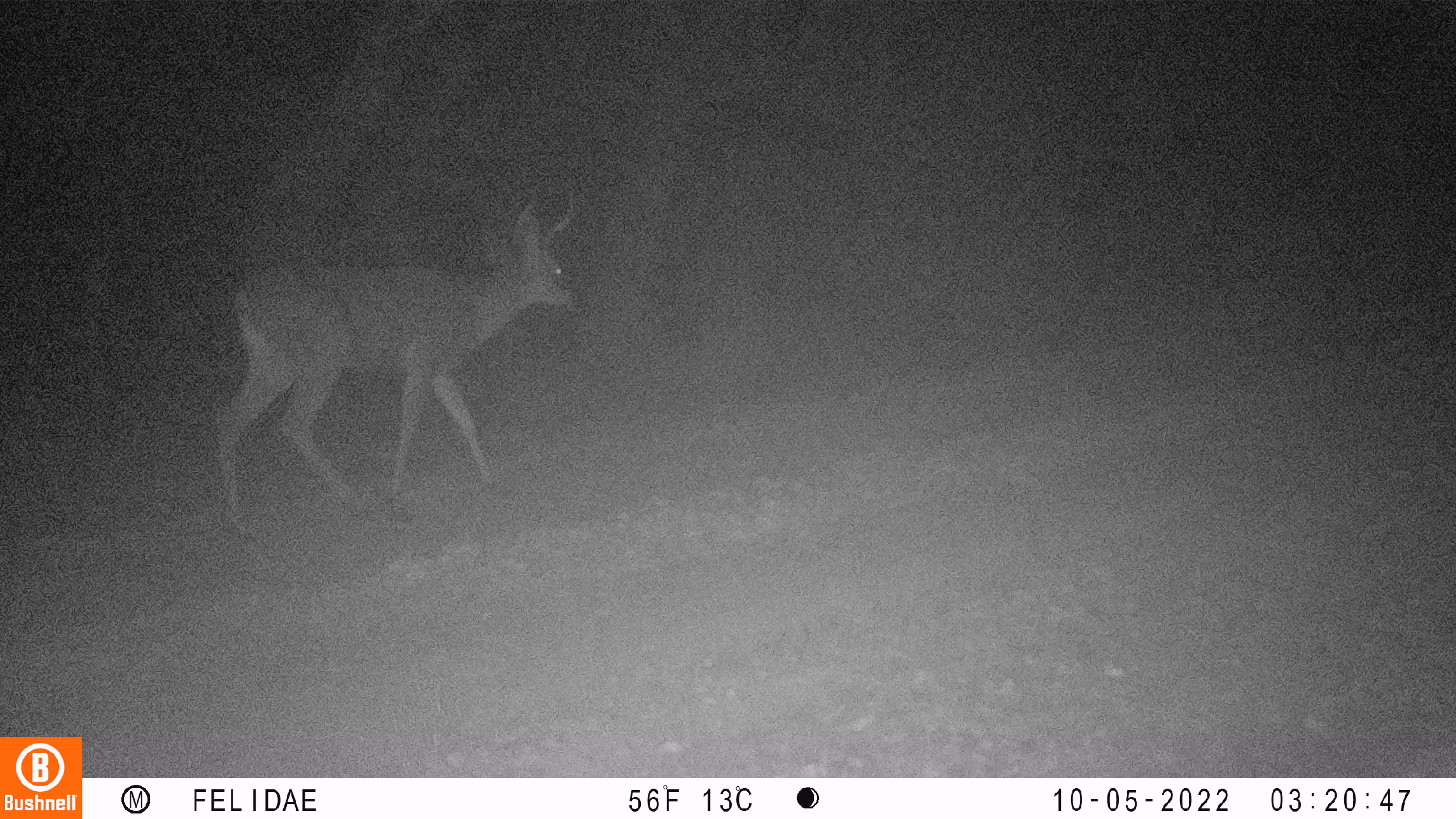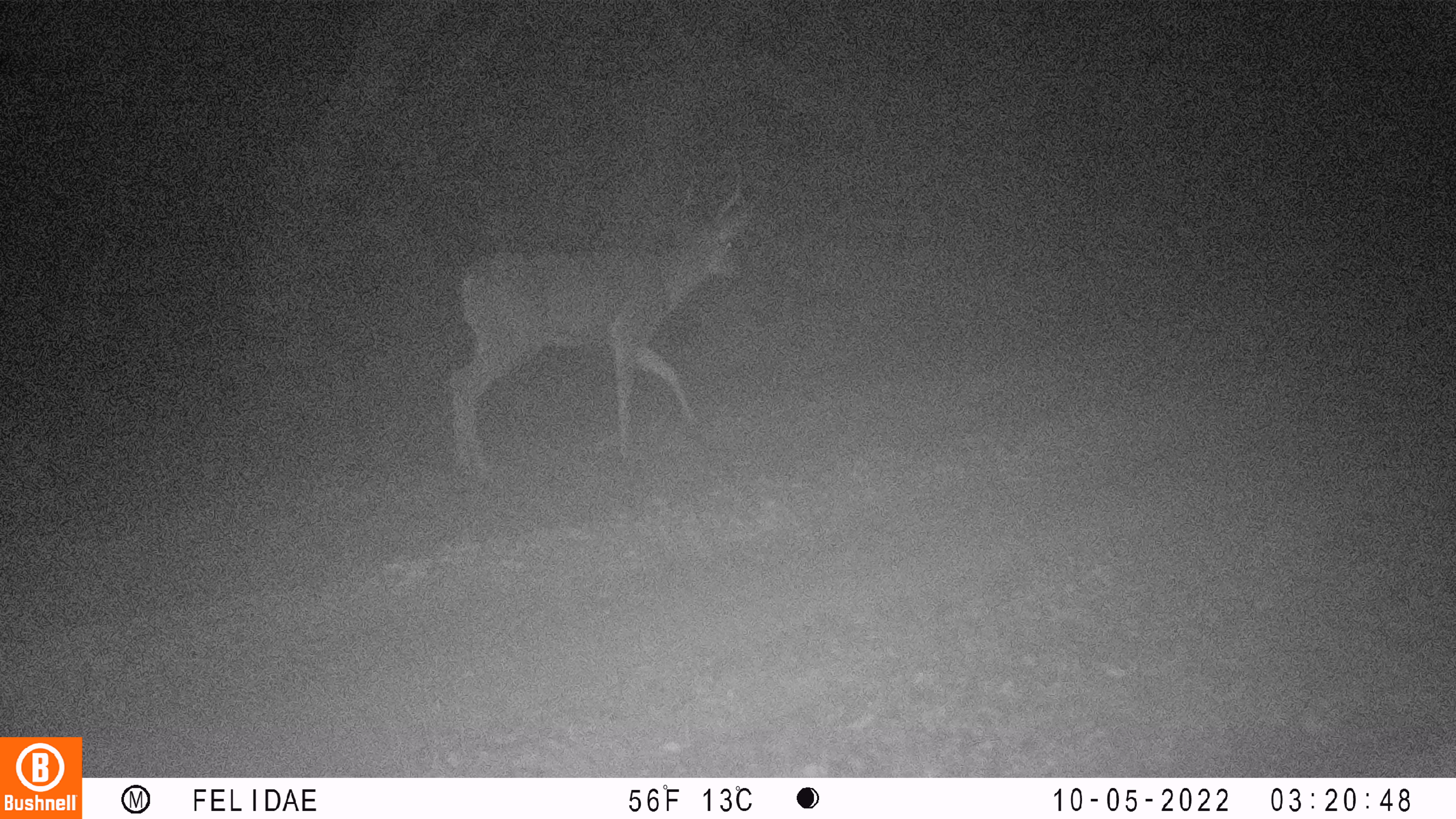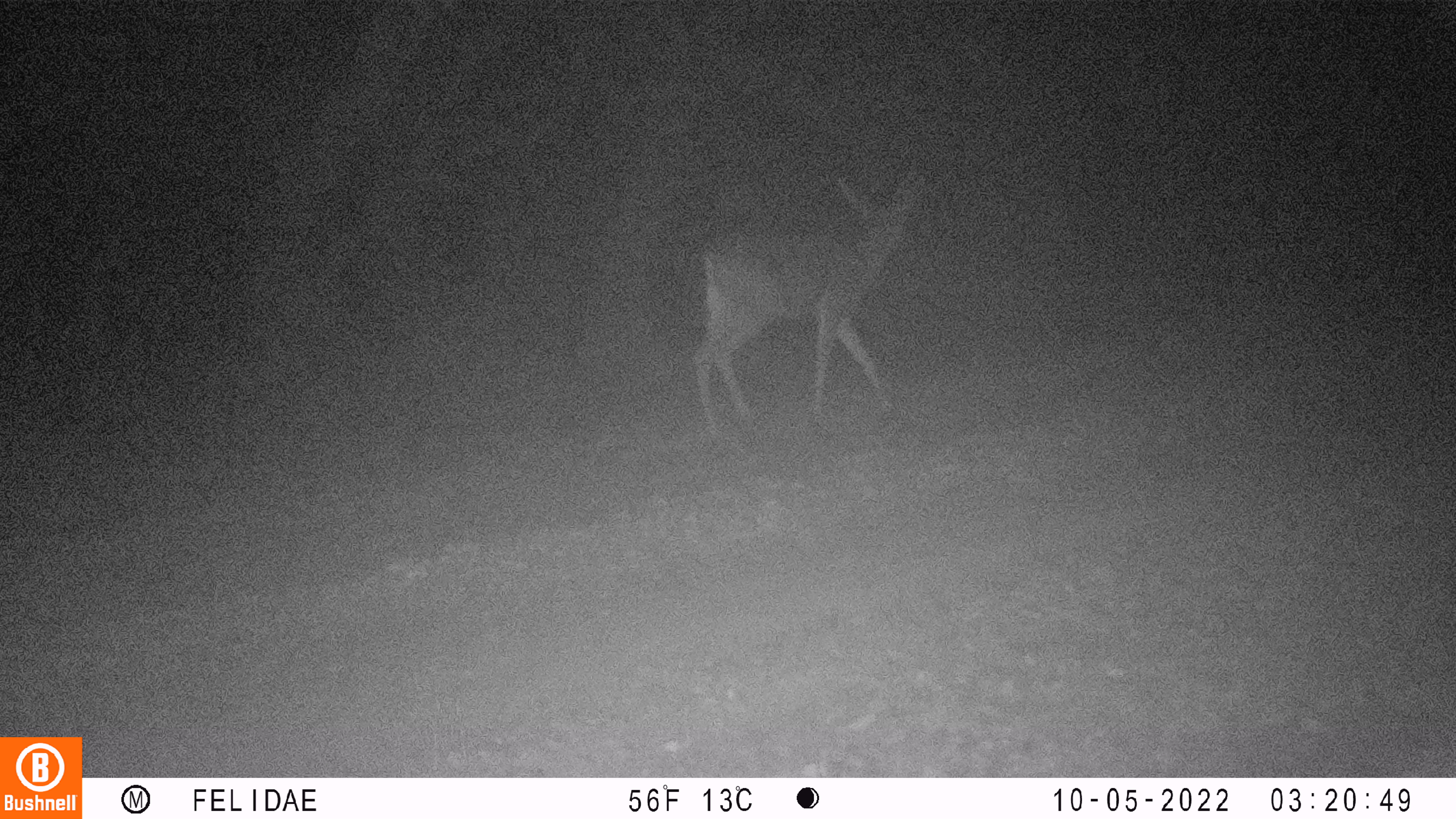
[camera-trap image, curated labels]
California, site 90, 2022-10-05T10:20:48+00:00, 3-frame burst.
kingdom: Animalia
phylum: Chordata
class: Mammalia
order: Artiodactyla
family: Cervidae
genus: Odocoileus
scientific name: Odocoileus hemionus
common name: mule deer